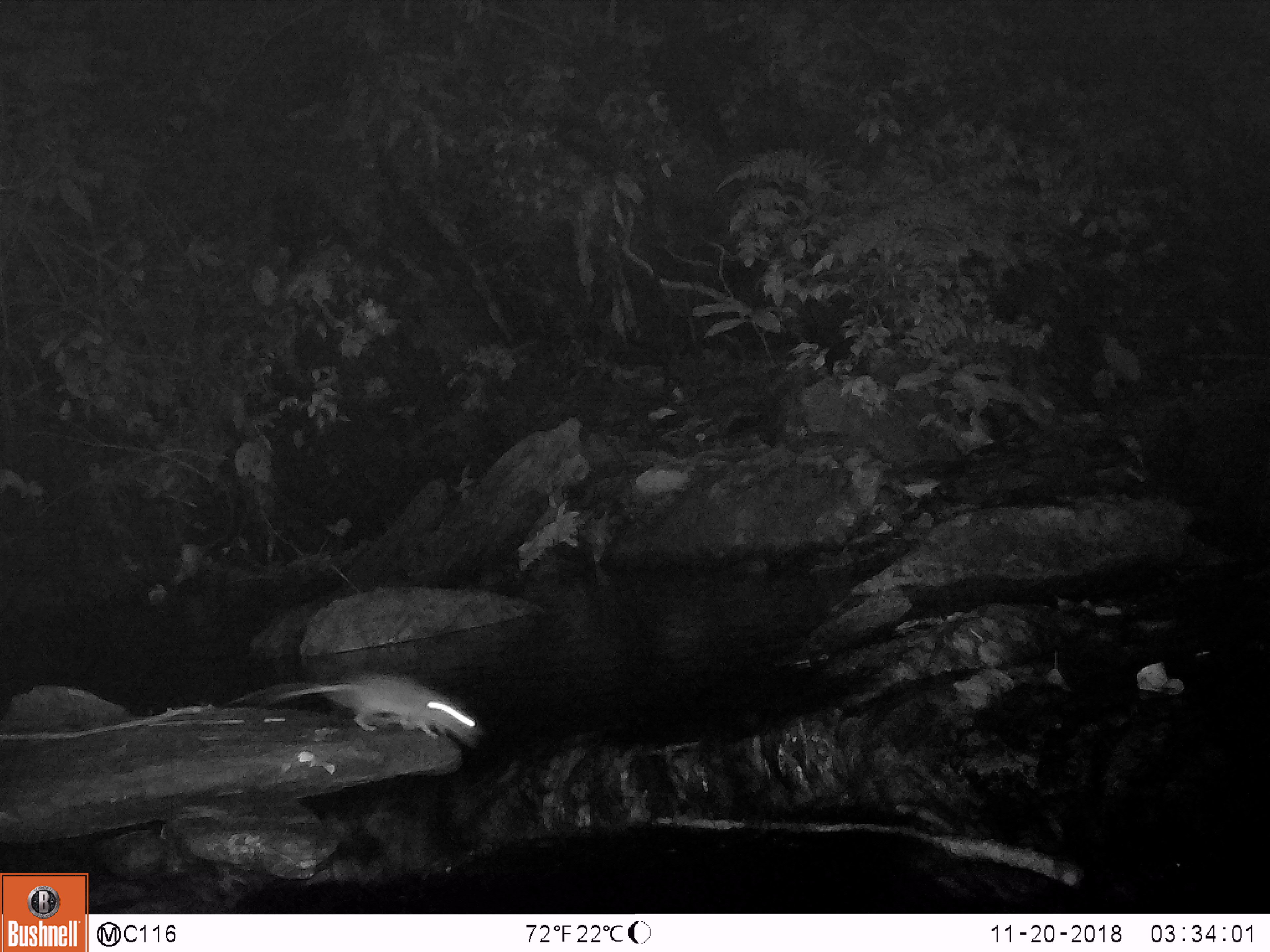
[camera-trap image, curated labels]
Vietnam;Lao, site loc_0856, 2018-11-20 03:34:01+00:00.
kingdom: Animalia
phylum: Chordata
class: Mammalia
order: Rodentia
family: Muridae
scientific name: Muridae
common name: old-world mice and rats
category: unidentified murid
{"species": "unidentified murid (old-world mice and rats) (Muridae)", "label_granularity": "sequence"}